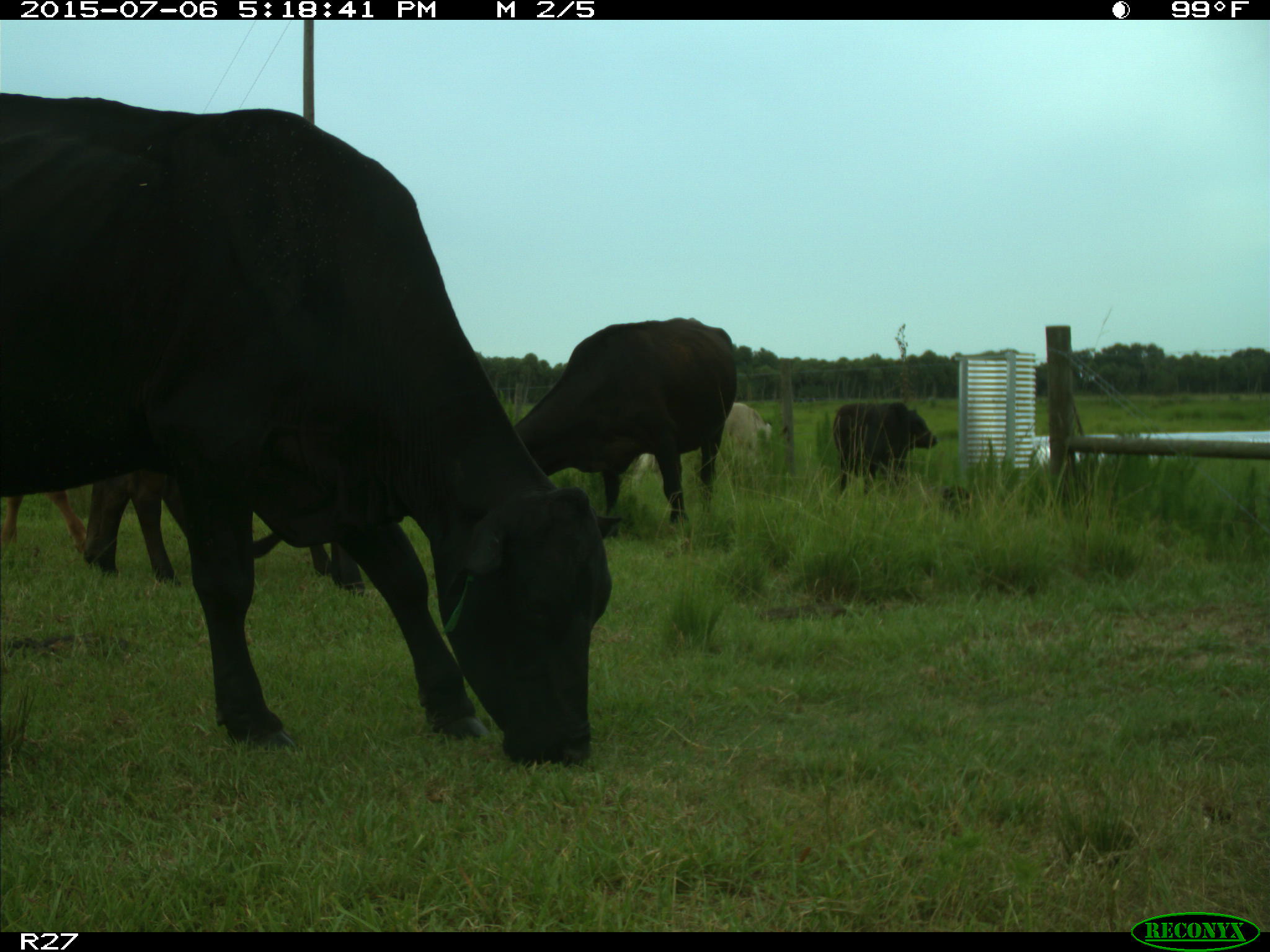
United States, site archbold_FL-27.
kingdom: Animalia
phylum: Chordata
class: Mammalia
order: Artiodactyla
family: Bovidae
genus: Bos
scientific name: Bos taurus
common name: domestic cow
Bos taurus (domestic cow).